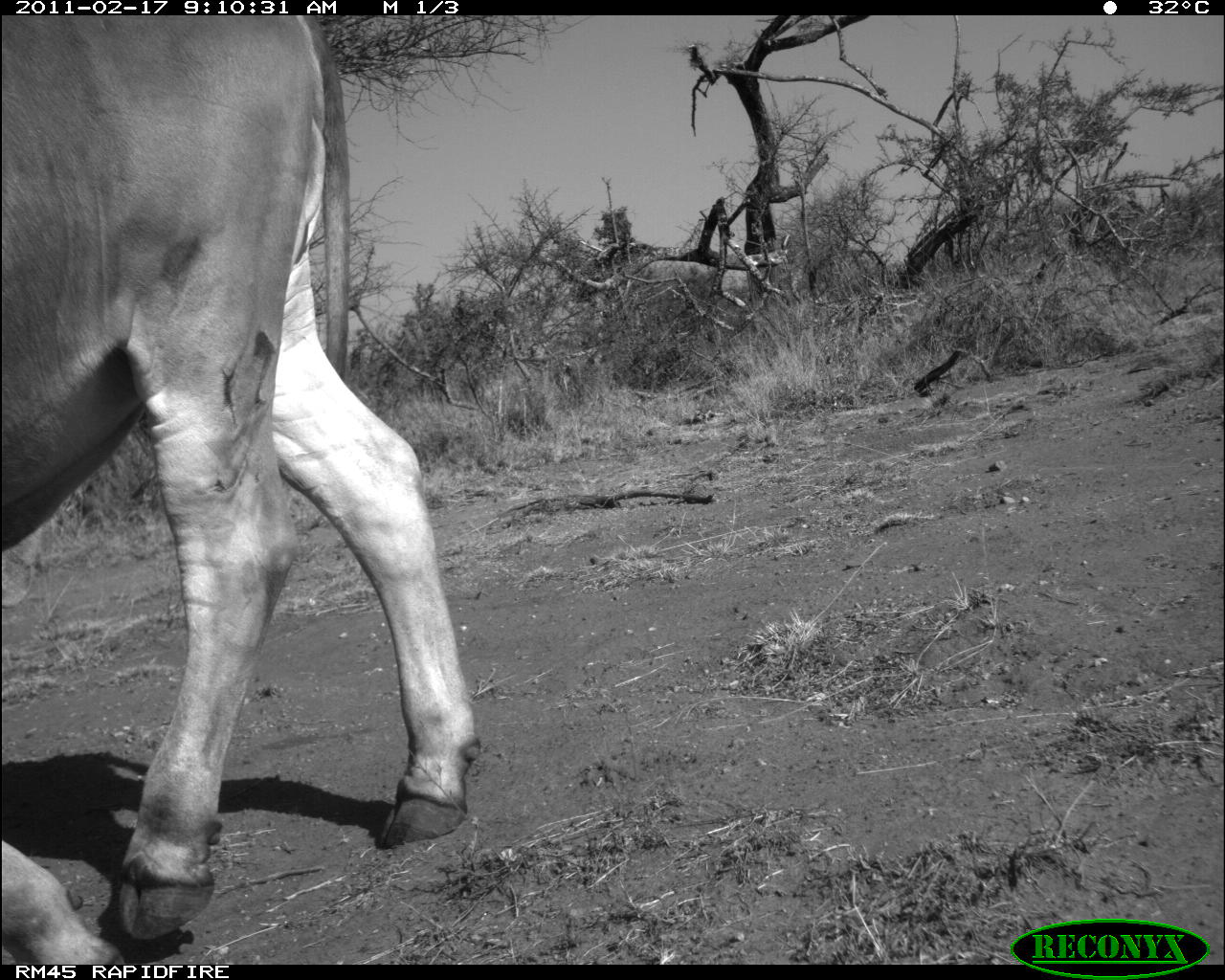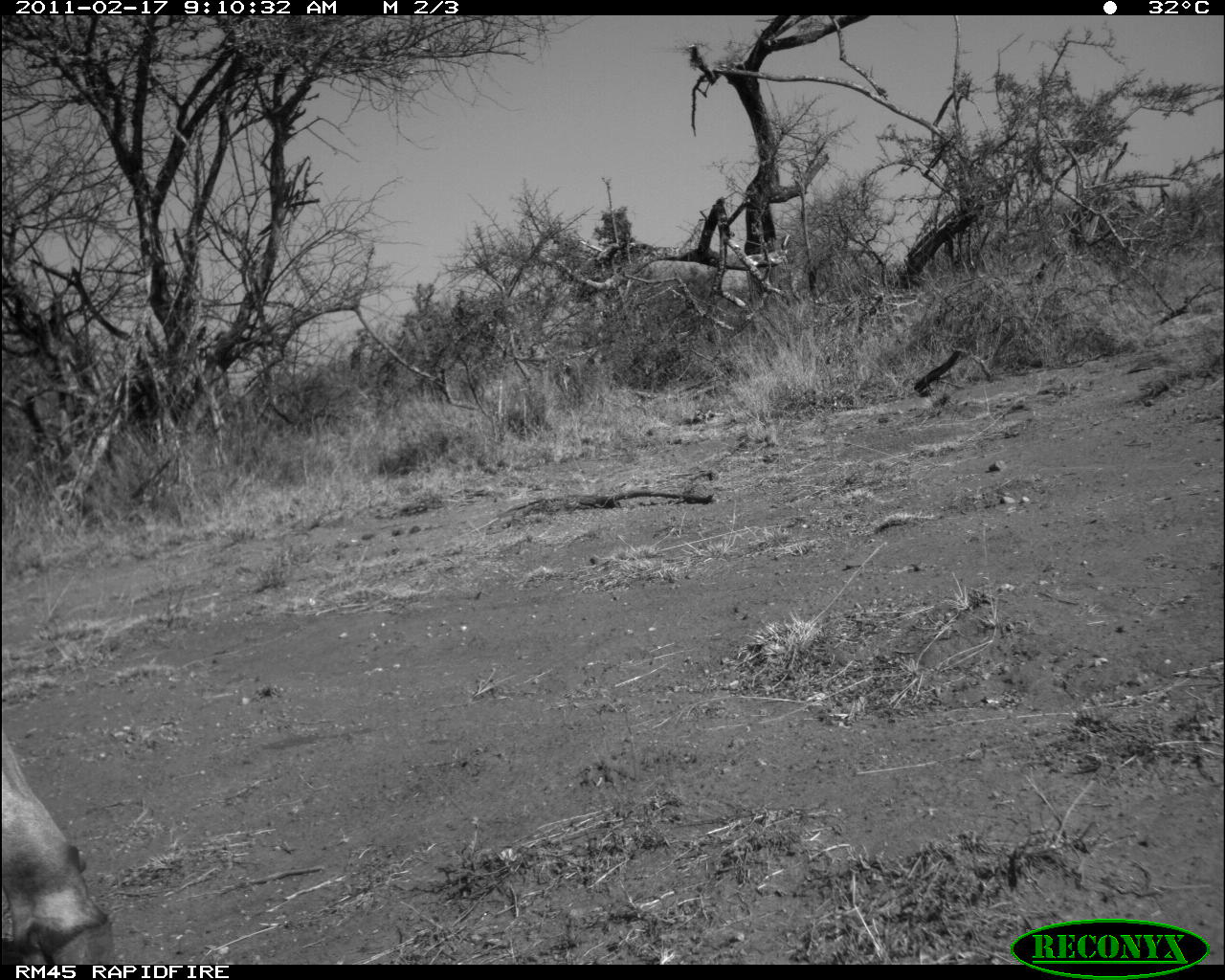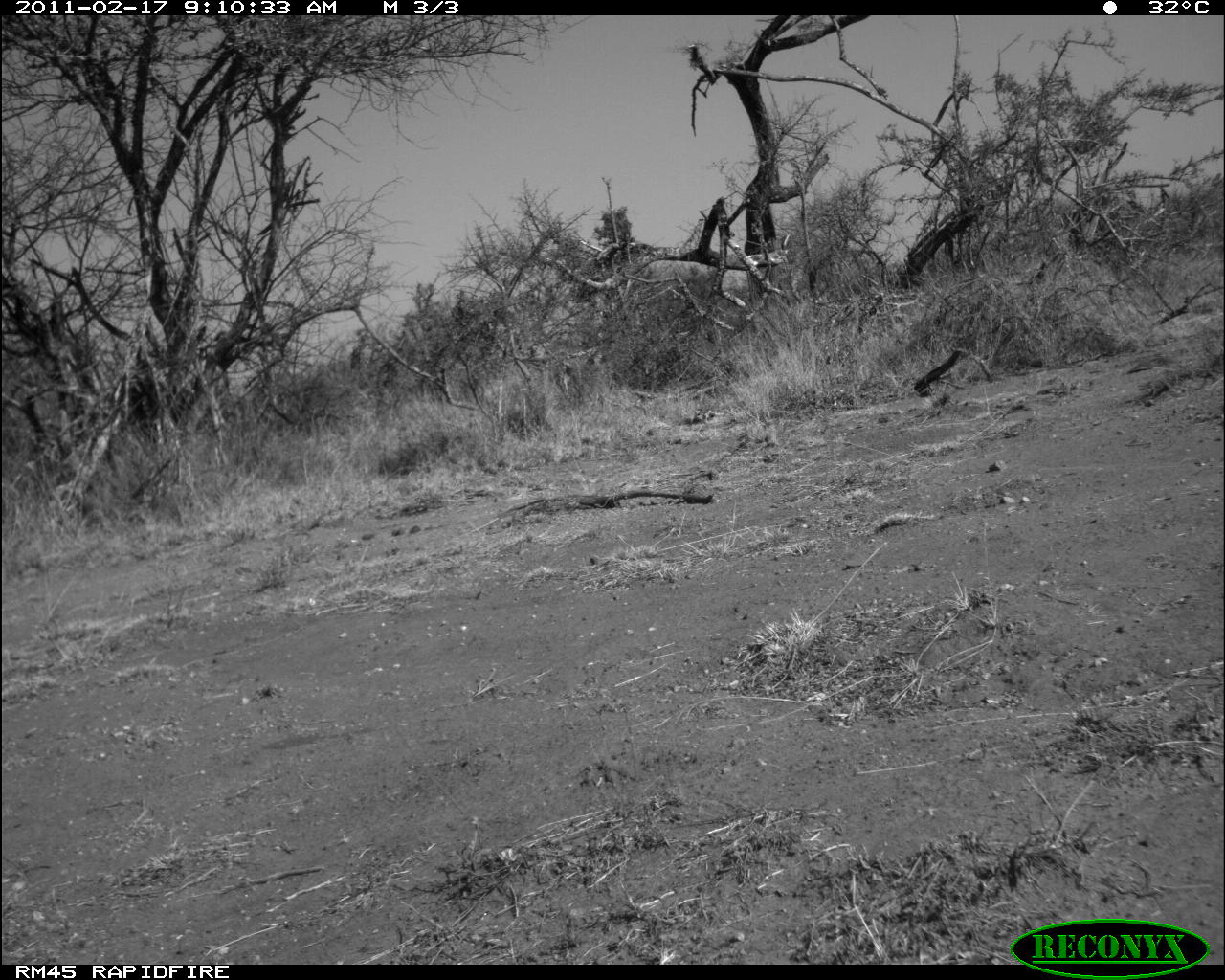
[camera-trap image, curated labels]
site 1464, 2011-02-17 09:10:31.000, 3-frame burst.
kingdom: Animalia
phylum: Chordata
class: Mammalia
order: Artiodactyla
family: Bovidae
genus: Bos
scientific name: Bos taurus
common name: domestic cattle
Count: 1.